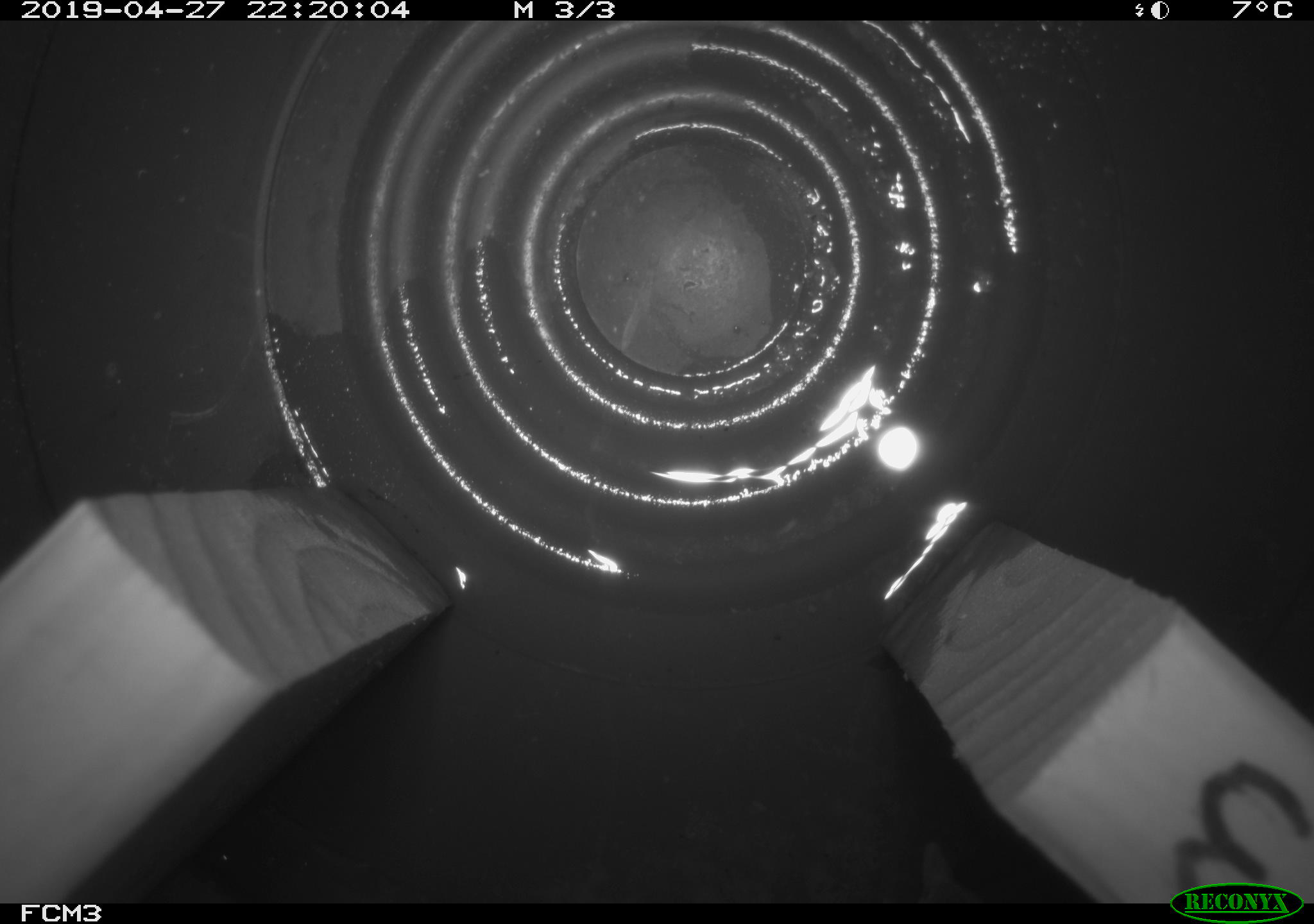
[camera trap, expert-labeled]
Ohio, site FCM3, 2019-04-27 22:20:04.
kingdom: Animalia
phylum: Chordata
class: Mammalia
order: Eulipotyphla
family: Soricidae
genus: Sorex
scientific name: Sorex cinereus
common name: masked shrew